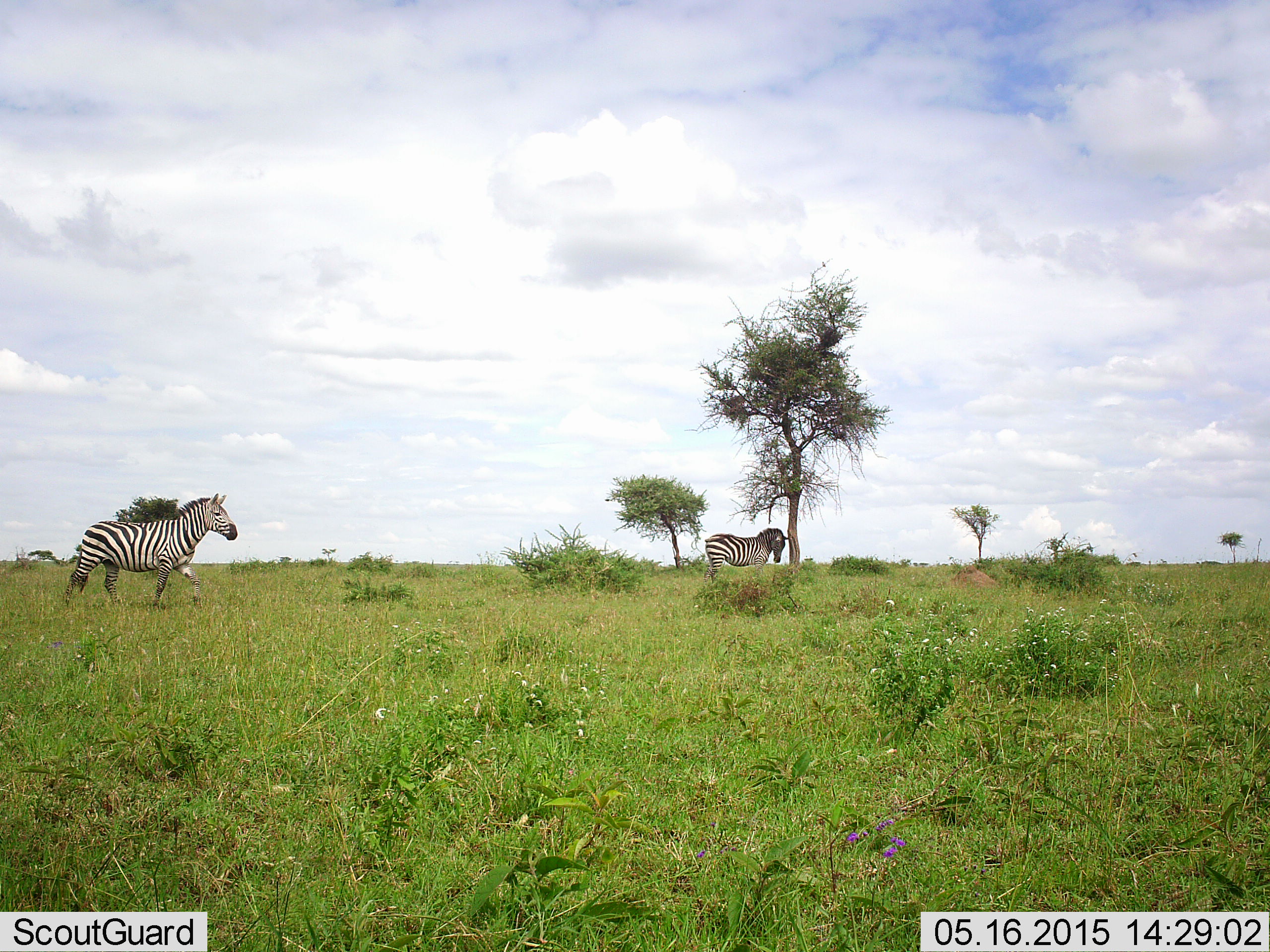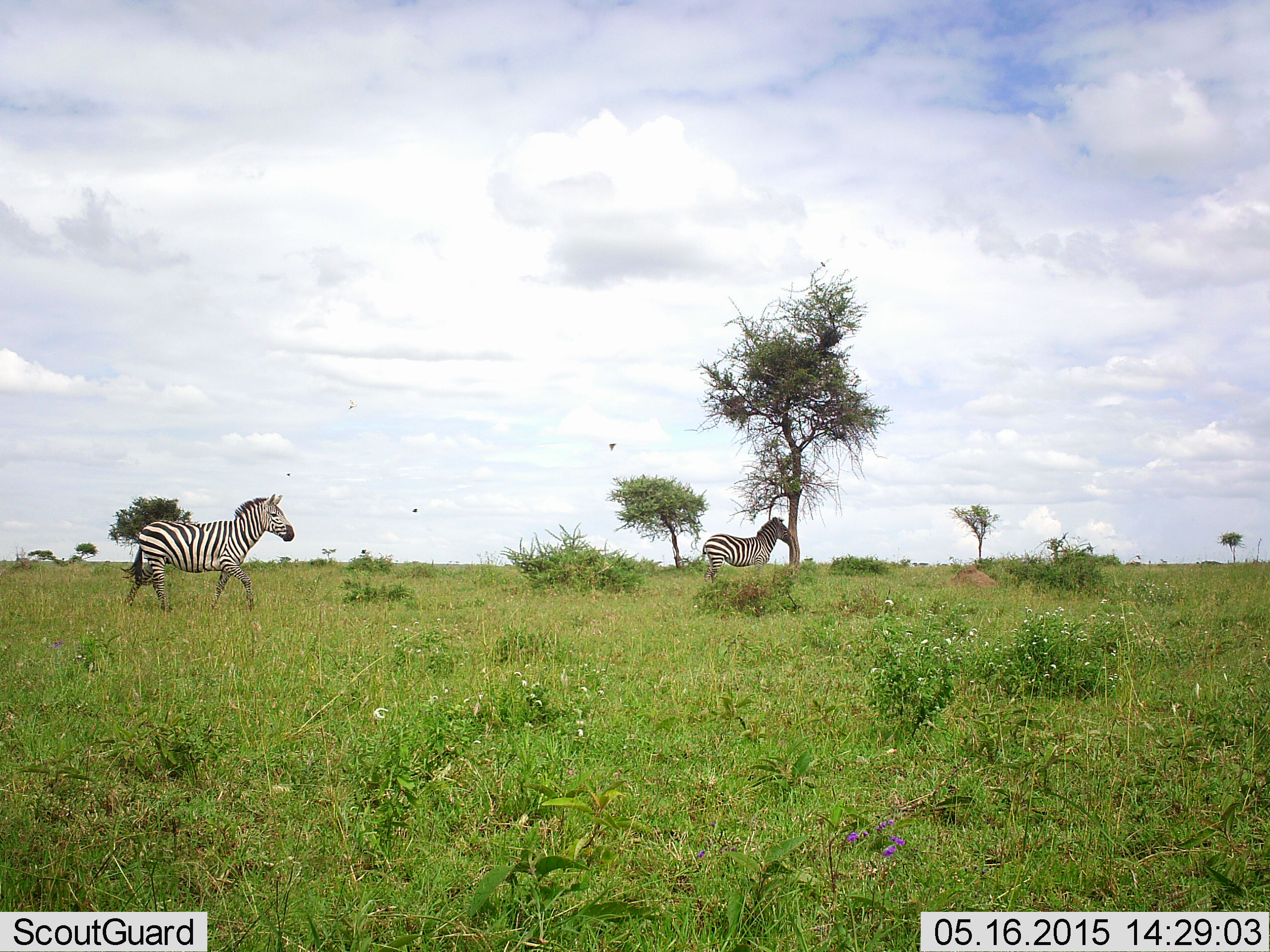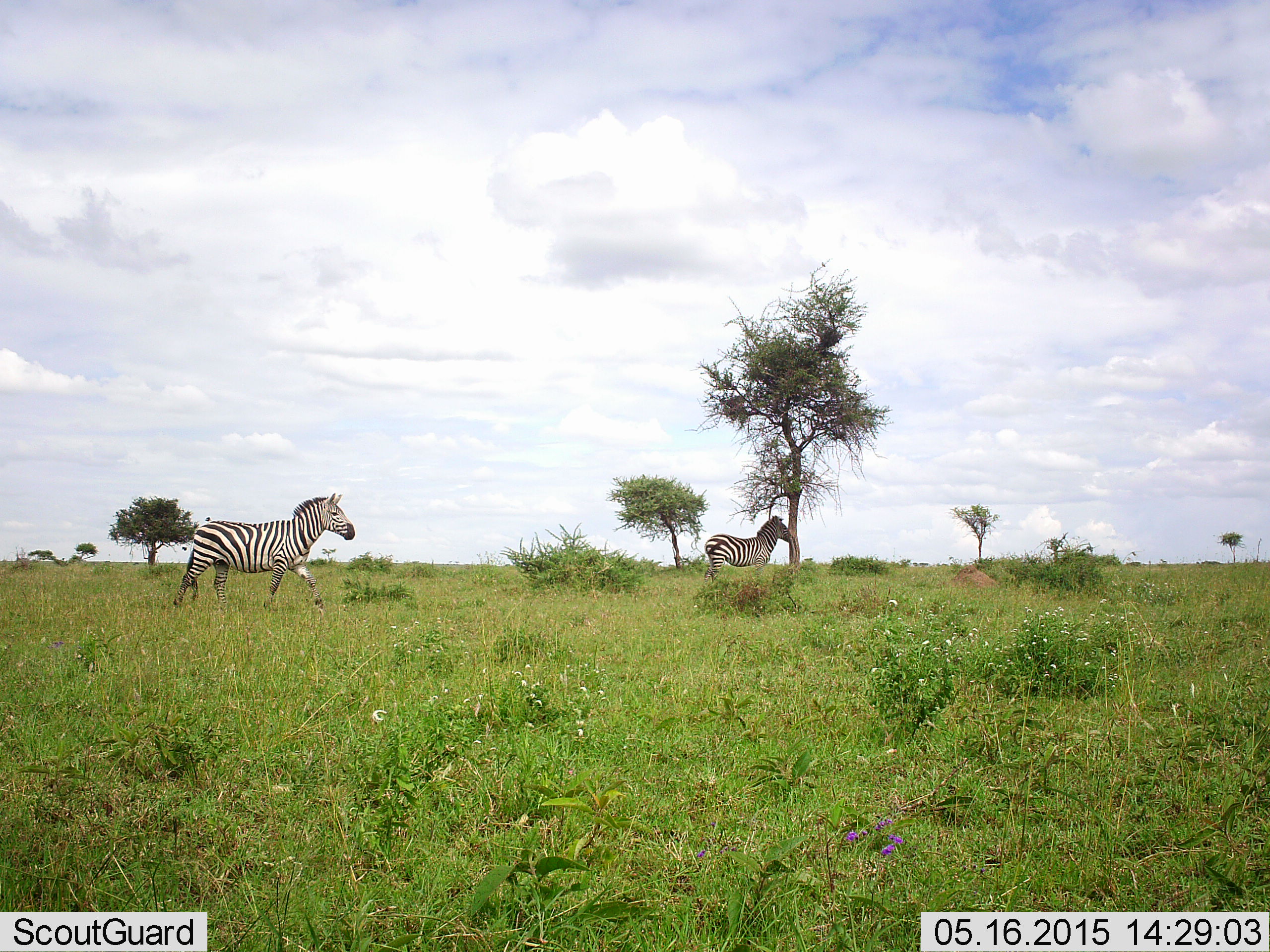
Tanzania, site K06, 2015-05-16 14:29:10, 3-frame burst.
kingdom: Animalia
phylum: Chordata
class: Mammalia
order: Perissodactyla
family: Equidae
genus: Equus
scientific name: Equus quagga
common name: plains zebra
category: zebra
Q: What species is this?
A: Zebra (plains zebra) (Equus quagga).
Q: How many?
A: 2.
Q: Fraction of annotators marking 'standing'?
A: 64%.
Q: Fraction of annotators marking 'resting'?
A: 0%.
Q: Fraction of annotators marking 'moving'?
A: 100%.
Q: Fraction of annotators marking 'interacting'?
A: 0%.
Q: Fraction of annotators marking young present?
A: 0%.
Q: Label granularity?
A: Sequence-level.